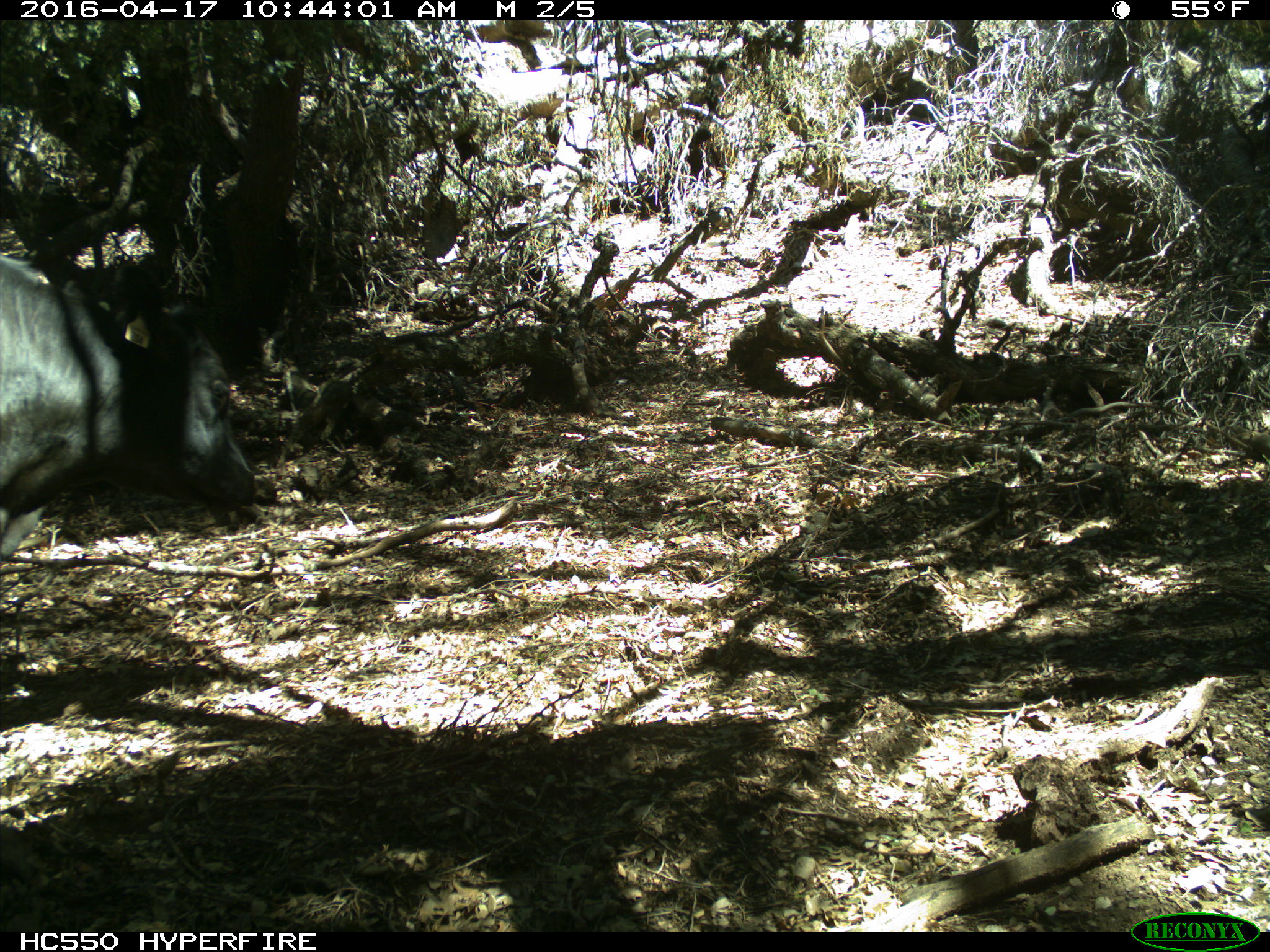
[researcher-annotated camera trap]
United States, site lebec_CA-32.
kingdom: Animalia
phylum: Chordata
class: Mammalia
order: Artiodactyla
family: Bovidae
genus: Bos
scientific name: Bos taurus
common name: domestic cow